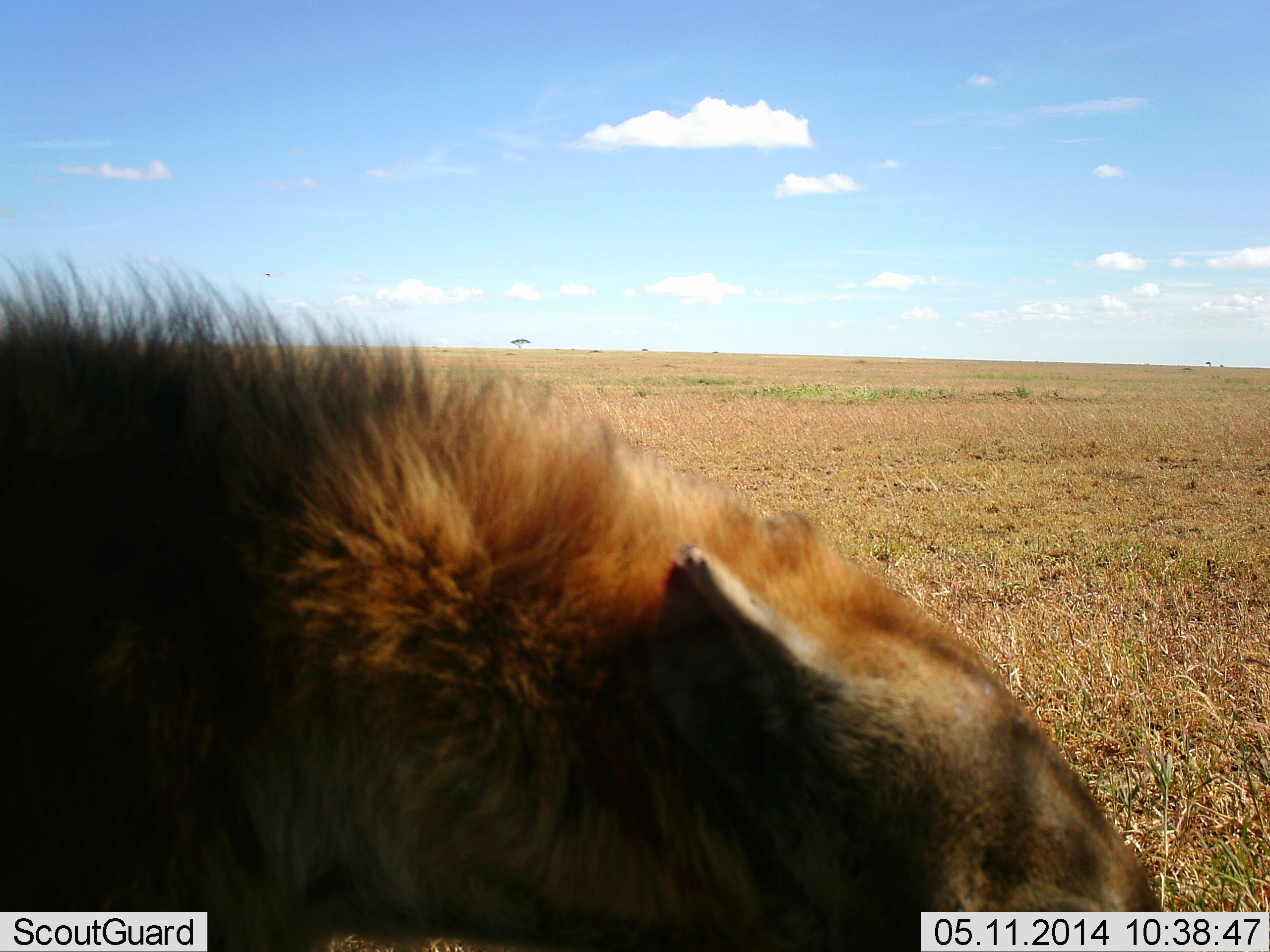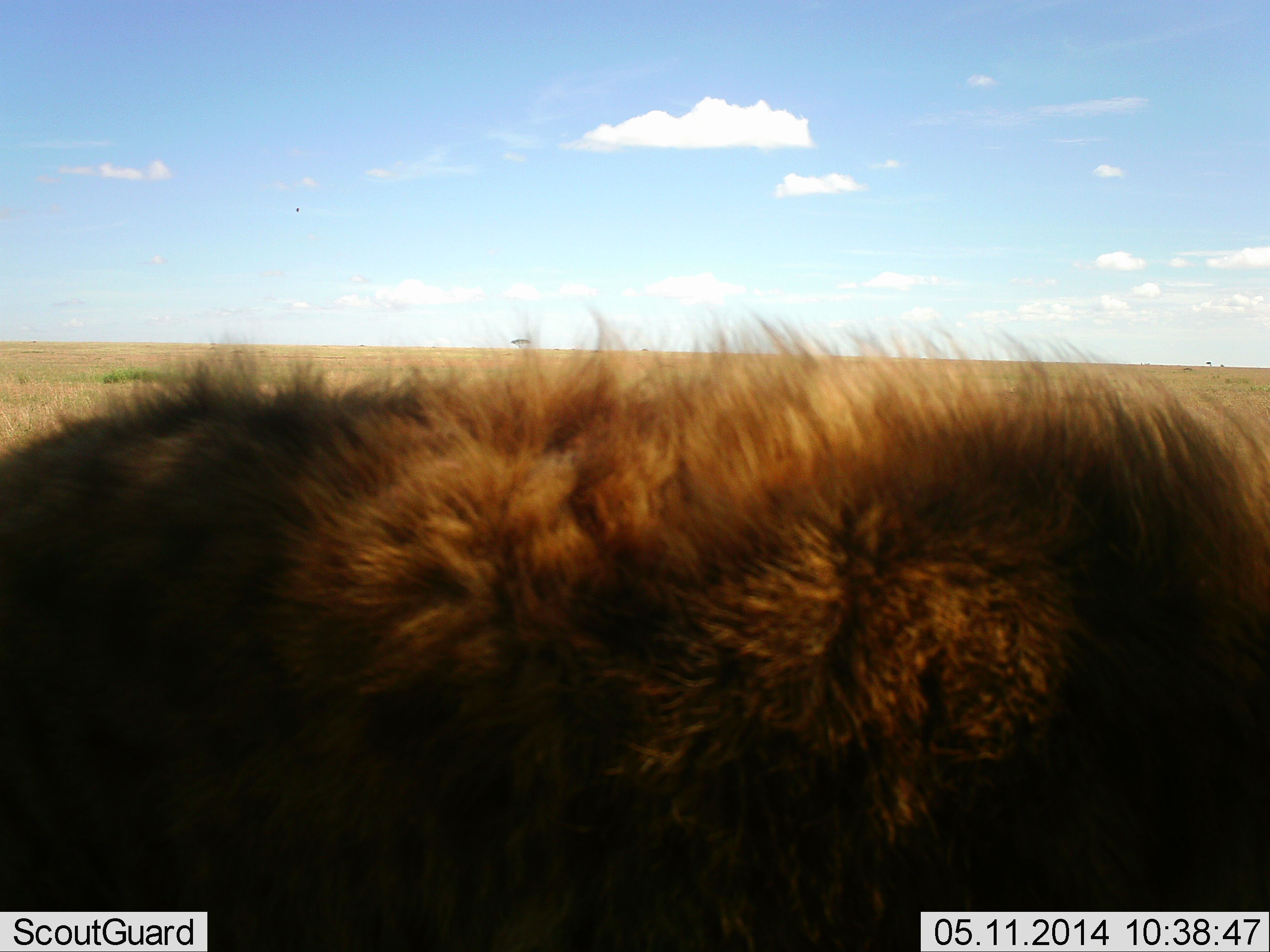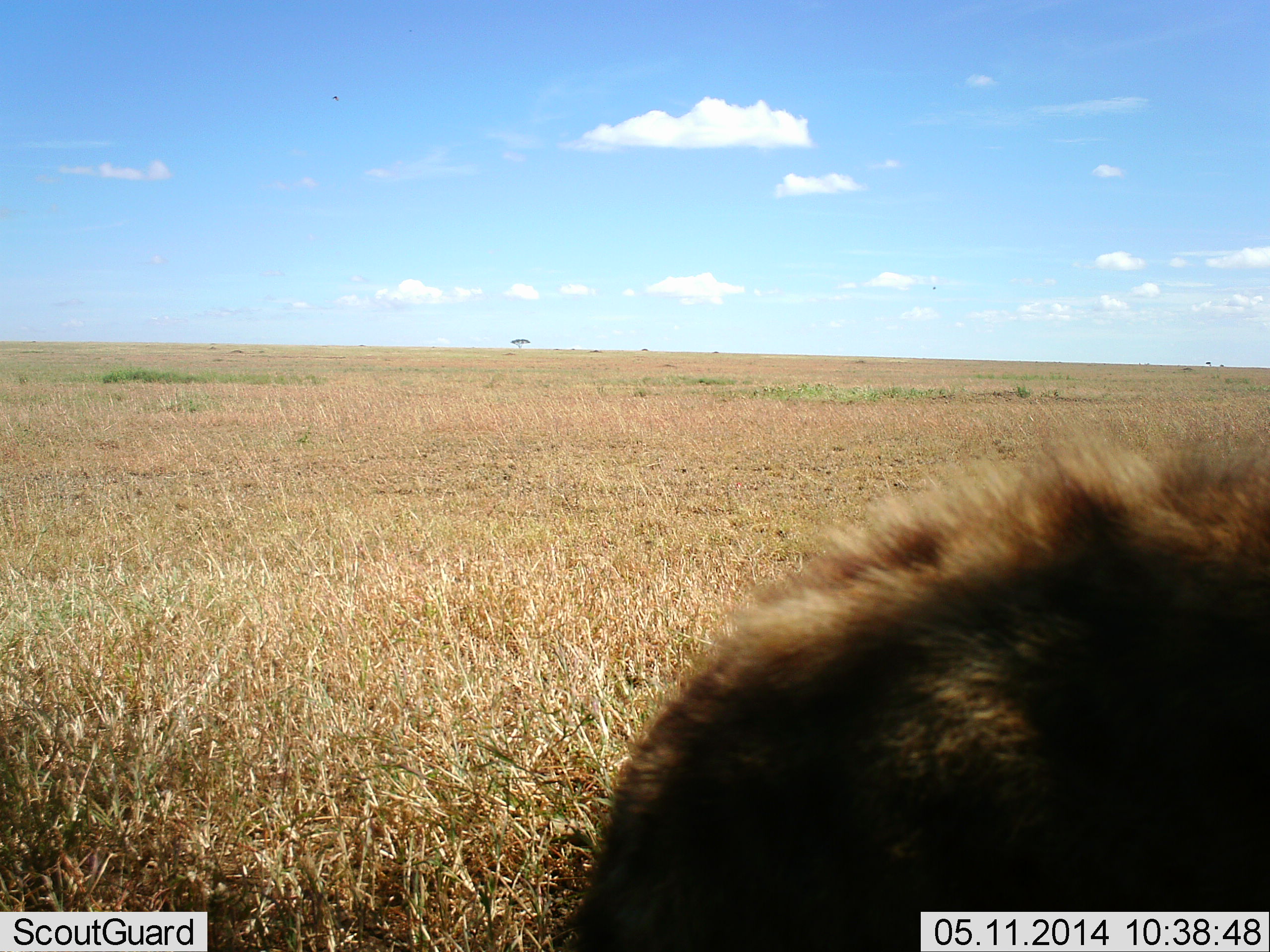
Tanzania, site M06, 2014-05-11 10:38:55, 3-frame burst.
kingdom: Animalia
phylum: Chordata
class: Mammalia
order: Carnivora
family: Hyaenidae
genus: Crocuta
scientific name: Crocuta crocuta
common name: spotted hyena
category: hyenaspotted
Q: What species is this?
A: Hyenaspotted (spotted hyena) (Crocuta crocuta).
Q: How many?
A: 1.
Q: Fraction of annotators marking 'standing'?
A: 9%.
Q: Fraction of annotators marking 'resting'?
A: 0%.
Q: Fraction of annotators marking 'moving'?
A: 82%.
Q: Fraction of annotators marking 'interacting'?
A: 9%.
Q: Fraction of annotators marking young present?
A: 0%.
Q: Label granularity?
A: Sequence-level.